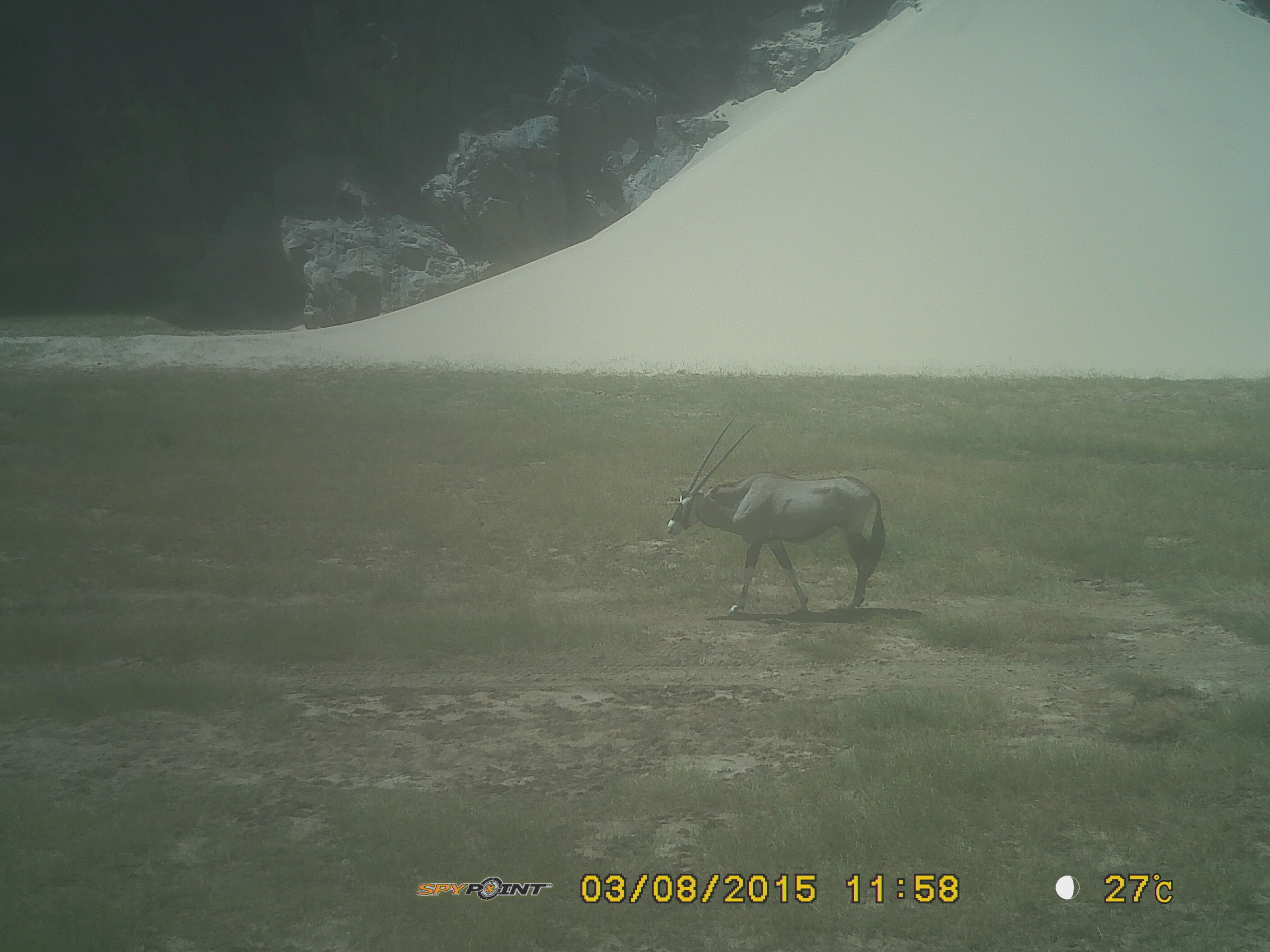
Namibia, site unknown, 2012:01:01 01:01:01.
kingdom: Animalia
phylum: Chordata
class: Mammalia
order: Artiodactyla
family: Bovidae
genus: Oryx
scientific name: Oryx gazella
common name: gemsbok